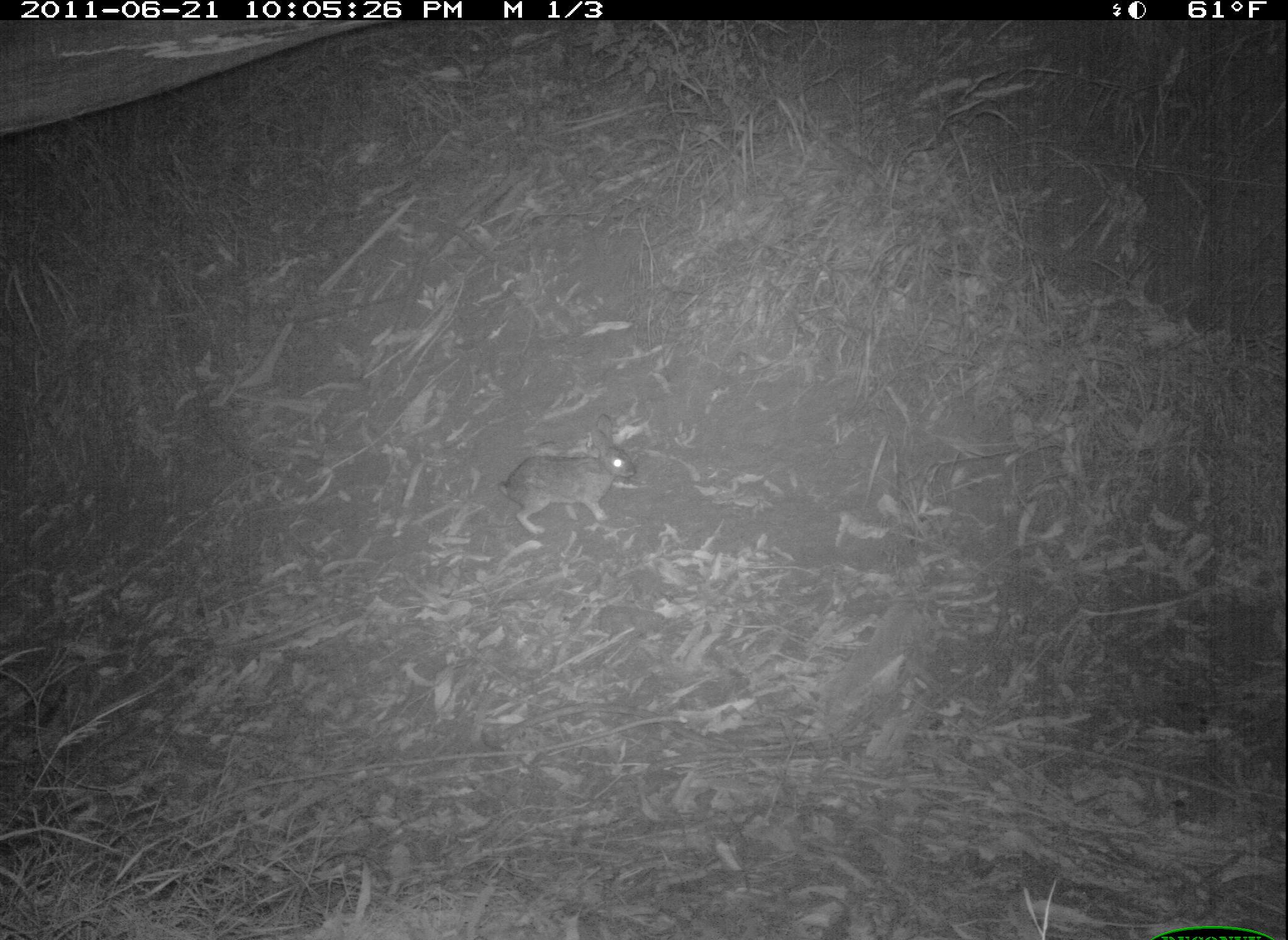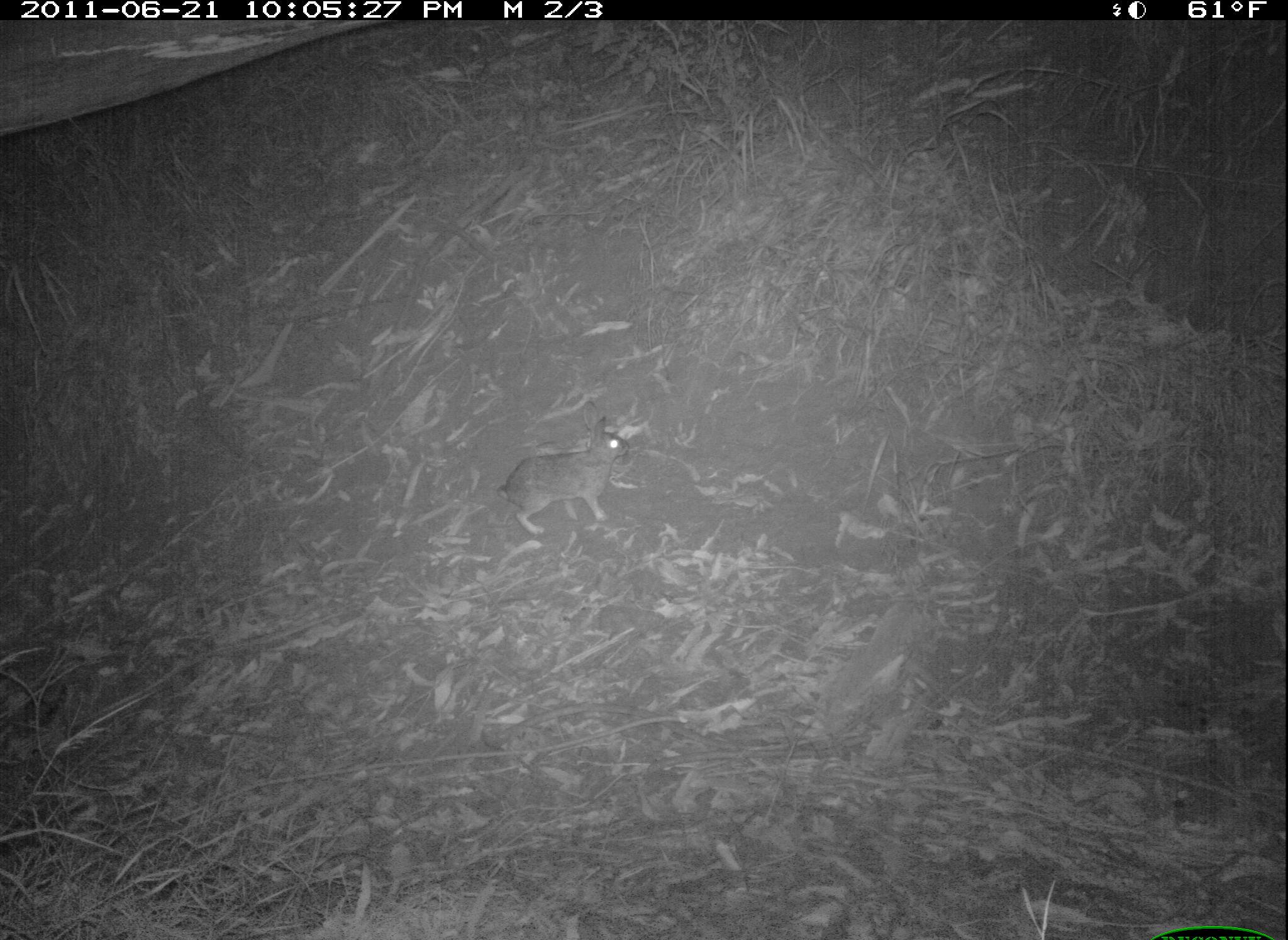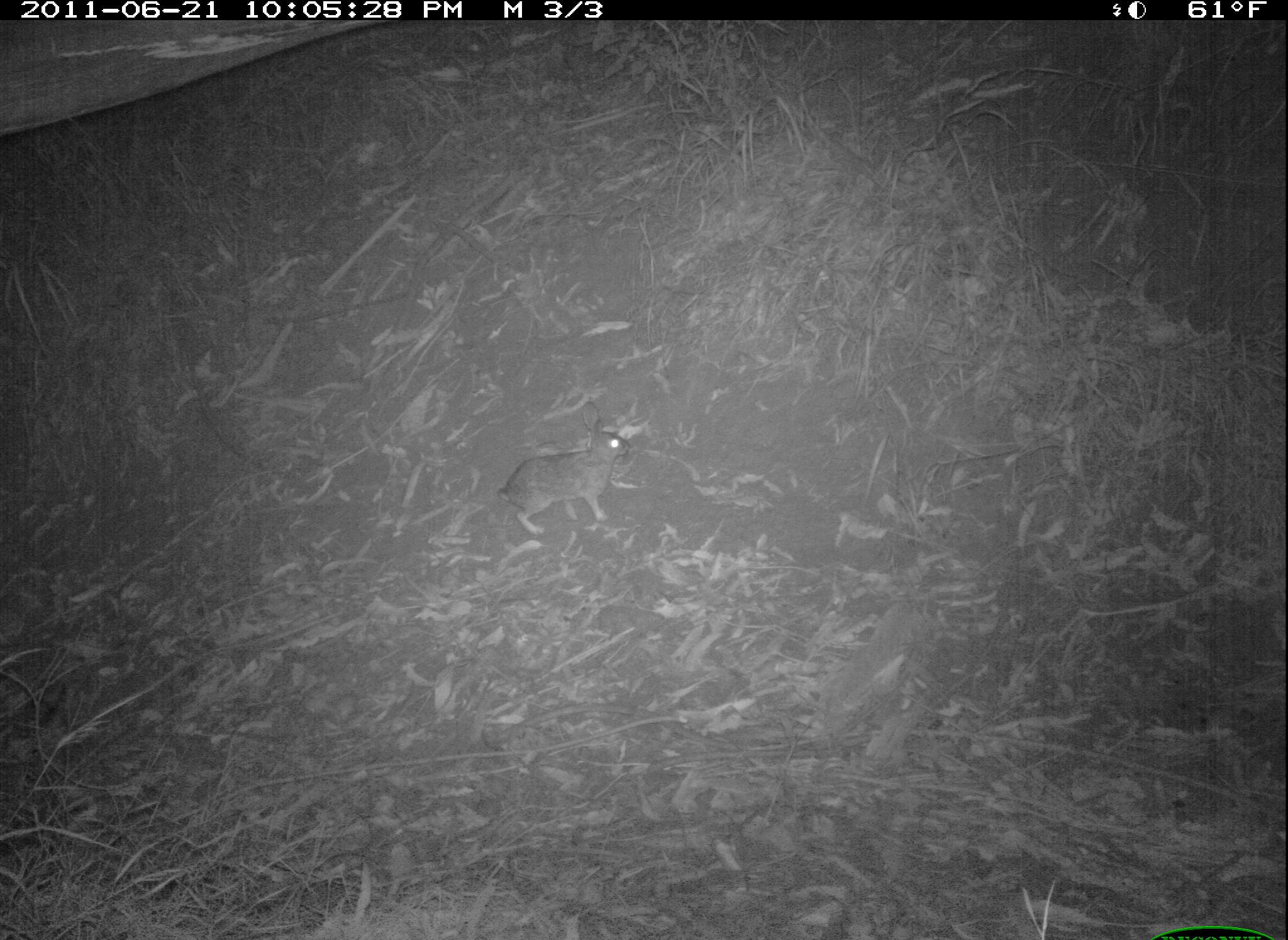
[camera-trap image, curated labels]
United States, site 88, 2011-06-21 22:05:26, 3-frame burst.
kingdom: Animalia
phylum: Chordata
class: Mammalia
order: Lagomorpha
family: Leporidae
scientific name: Leporidae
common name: rabbits and hares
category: rabbit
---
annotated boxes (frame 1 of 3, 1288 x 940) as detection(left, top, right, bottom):
rabbit: detection(486, 414, 667, 540)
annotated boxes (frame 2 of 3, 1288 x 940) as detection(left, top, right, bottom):
rabbit: detection(499, 416, 638, 538)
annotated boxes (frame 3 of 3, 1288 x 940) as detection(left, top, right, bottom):
rabbit: detection(494, 401, 636, 548)